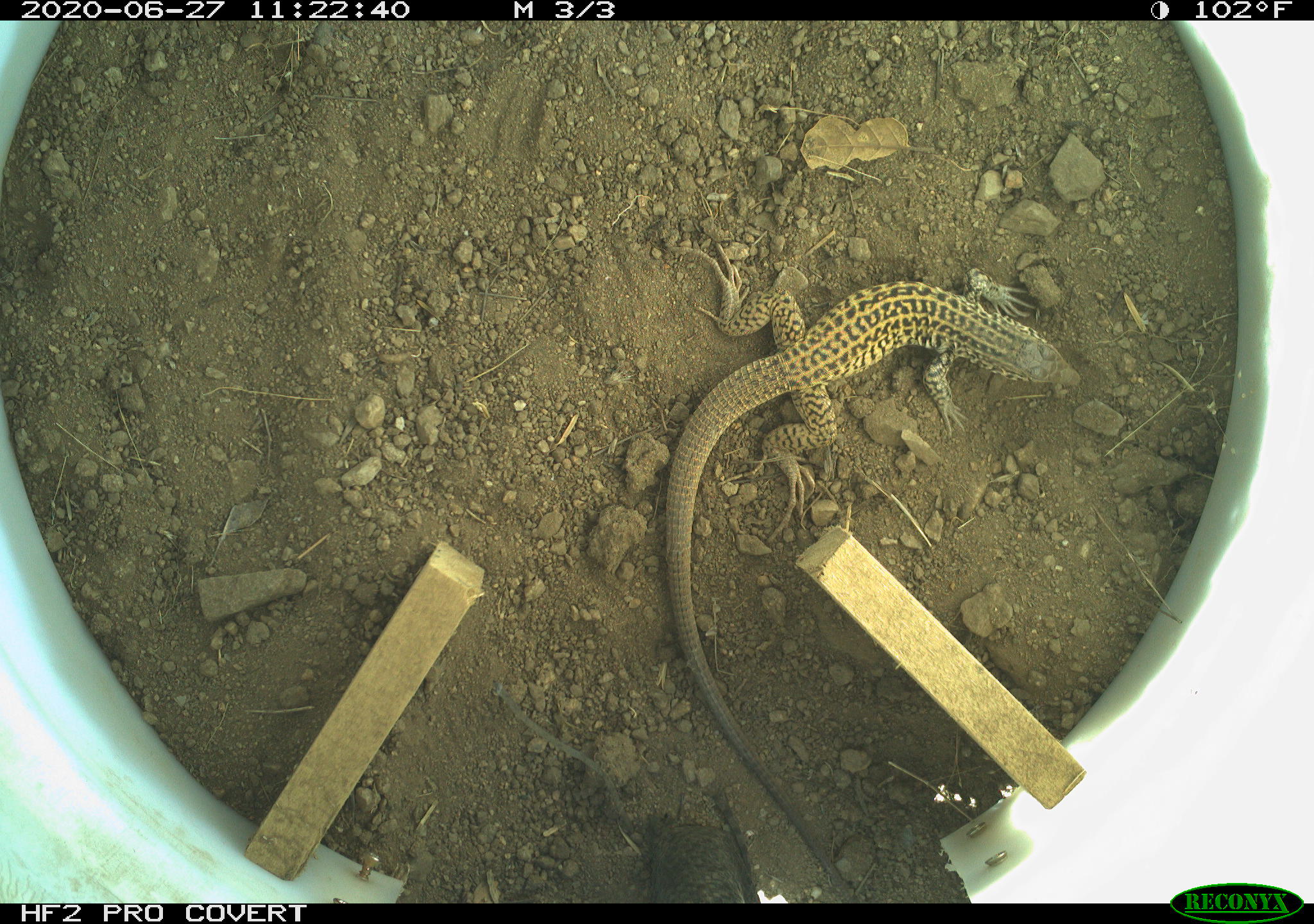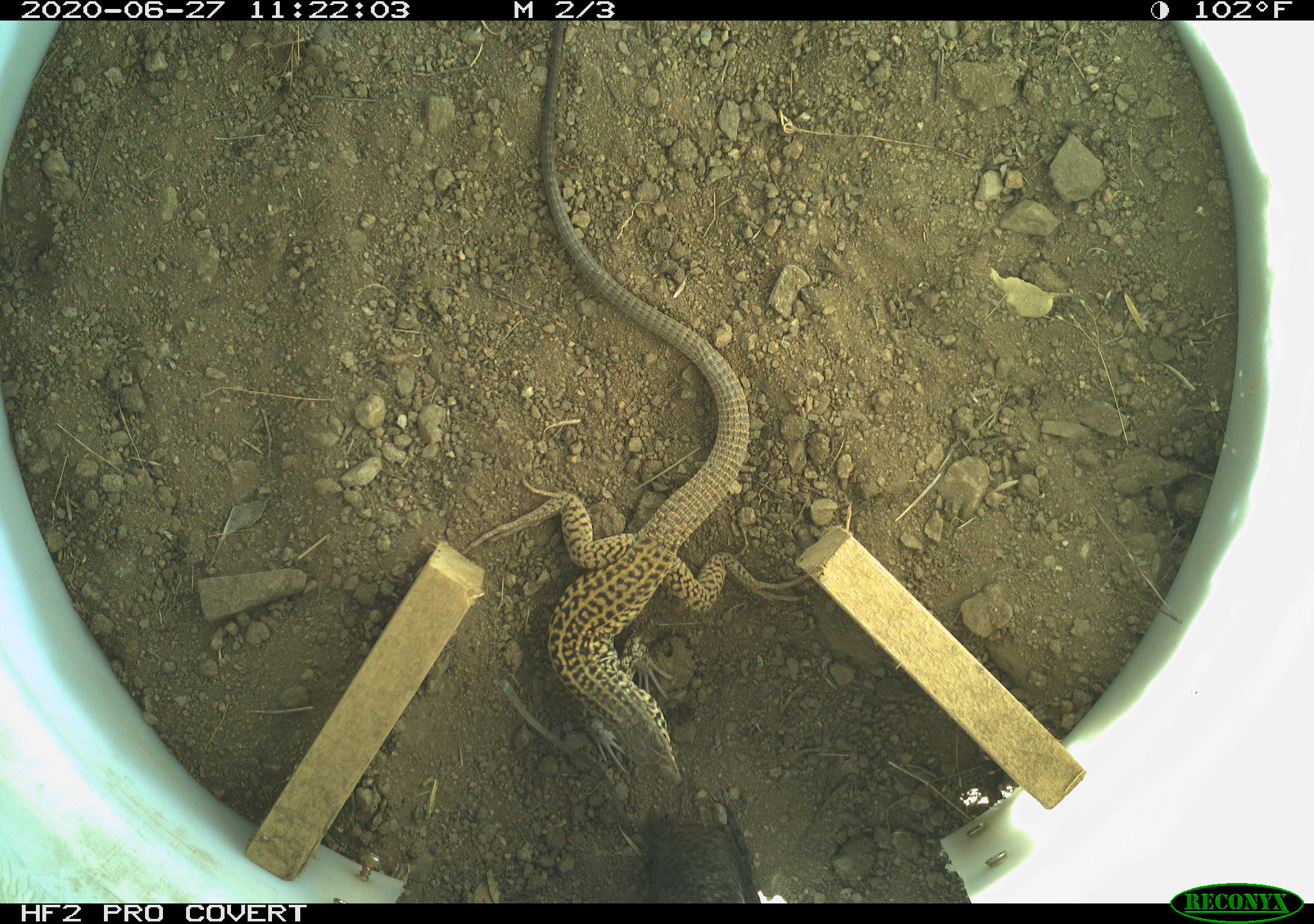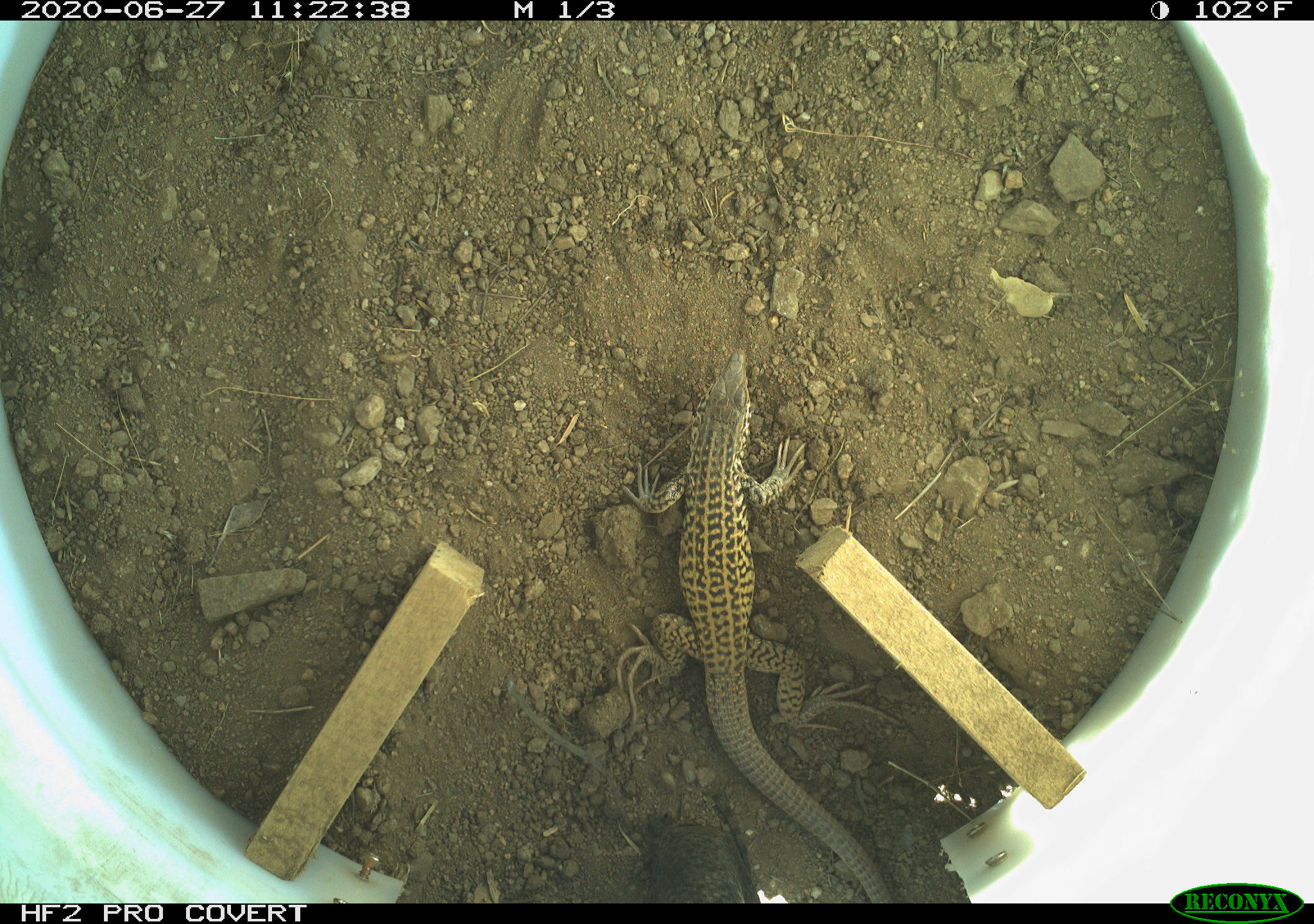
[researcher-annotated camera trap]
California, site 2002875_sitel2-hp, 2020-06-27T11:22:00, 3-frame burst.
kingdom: Animalia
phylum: Chordata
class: Reptilia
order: Squamata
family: Teiidae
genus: Aspidoscelis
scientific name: Aspidoscelis tigris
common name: western whiptail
Western whiptail (Aspidoscelis tigris).